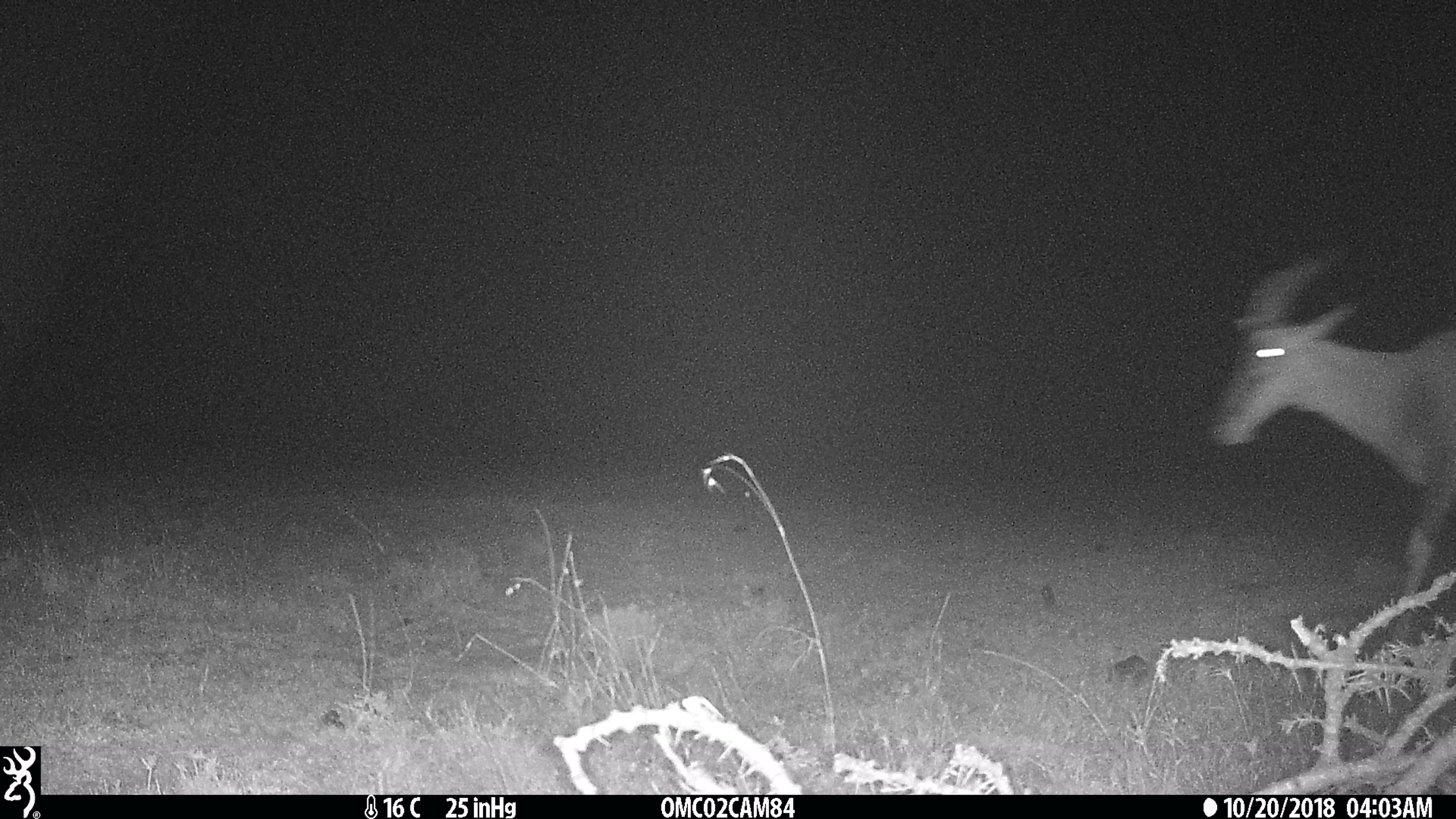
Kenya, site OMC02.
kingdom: Animalia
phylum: Chordata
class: Mammalia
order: Artiodactyla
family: Bovidae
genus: Damaliscus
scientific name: Damaliscus lunatus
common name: topi